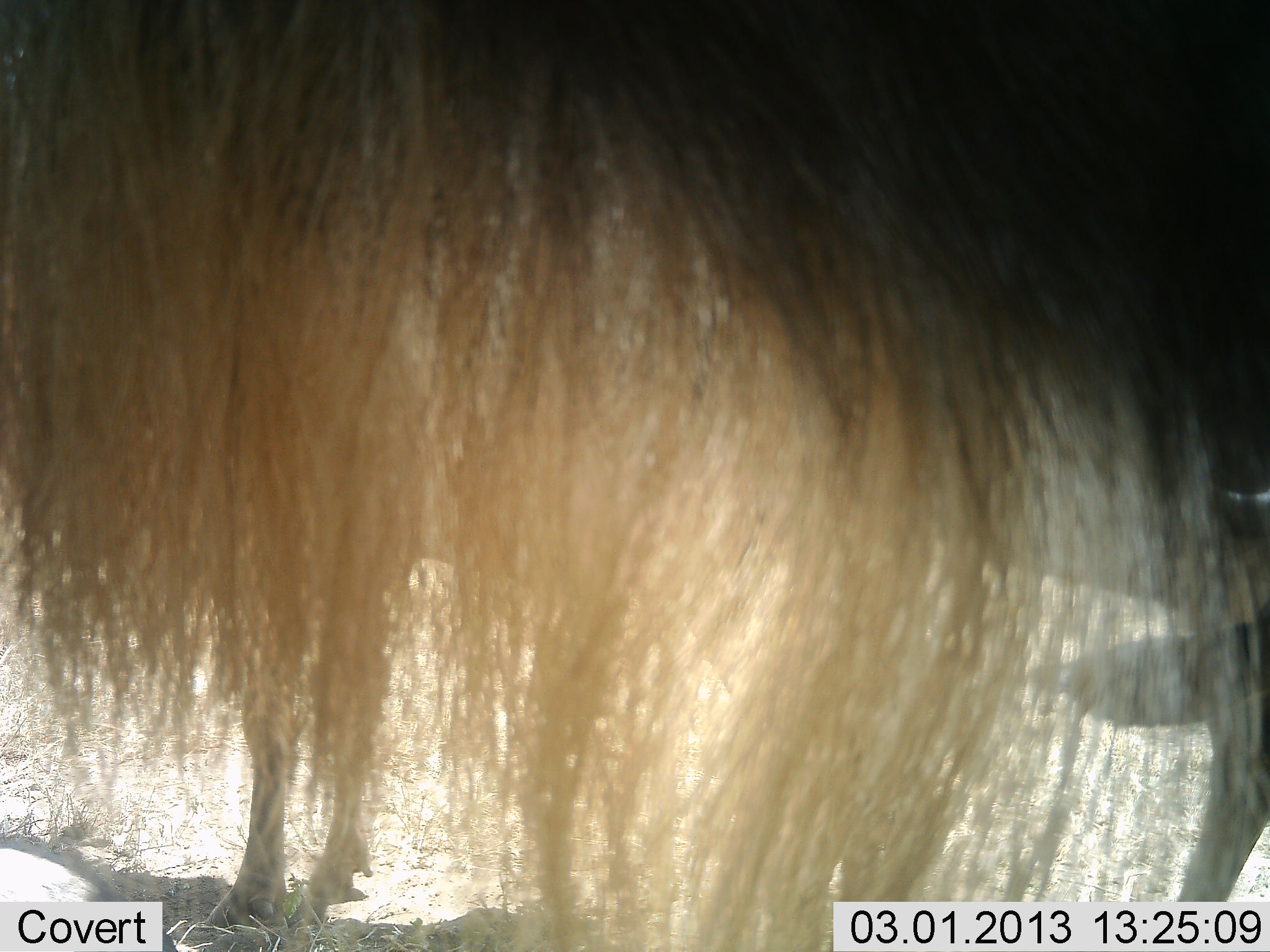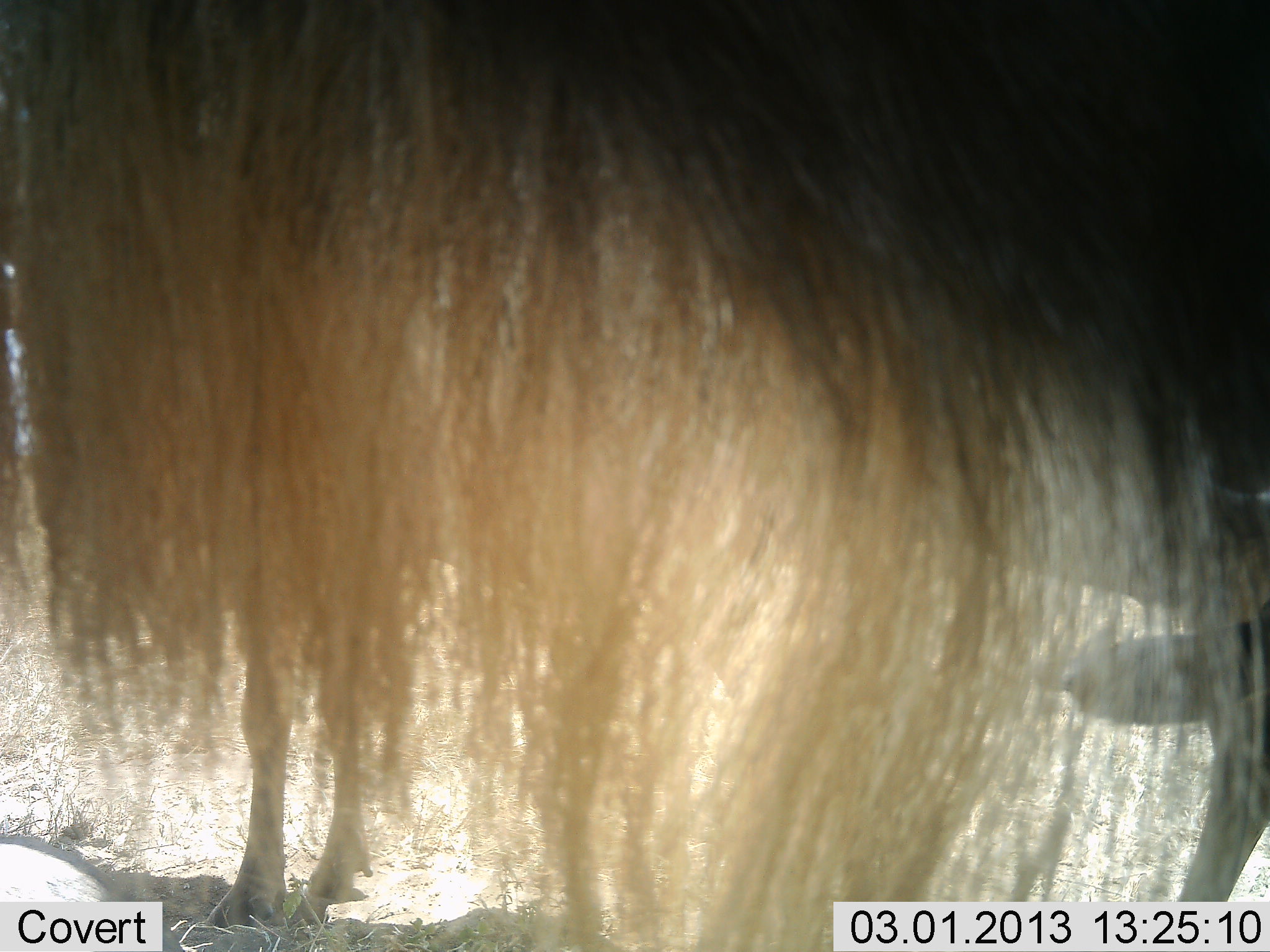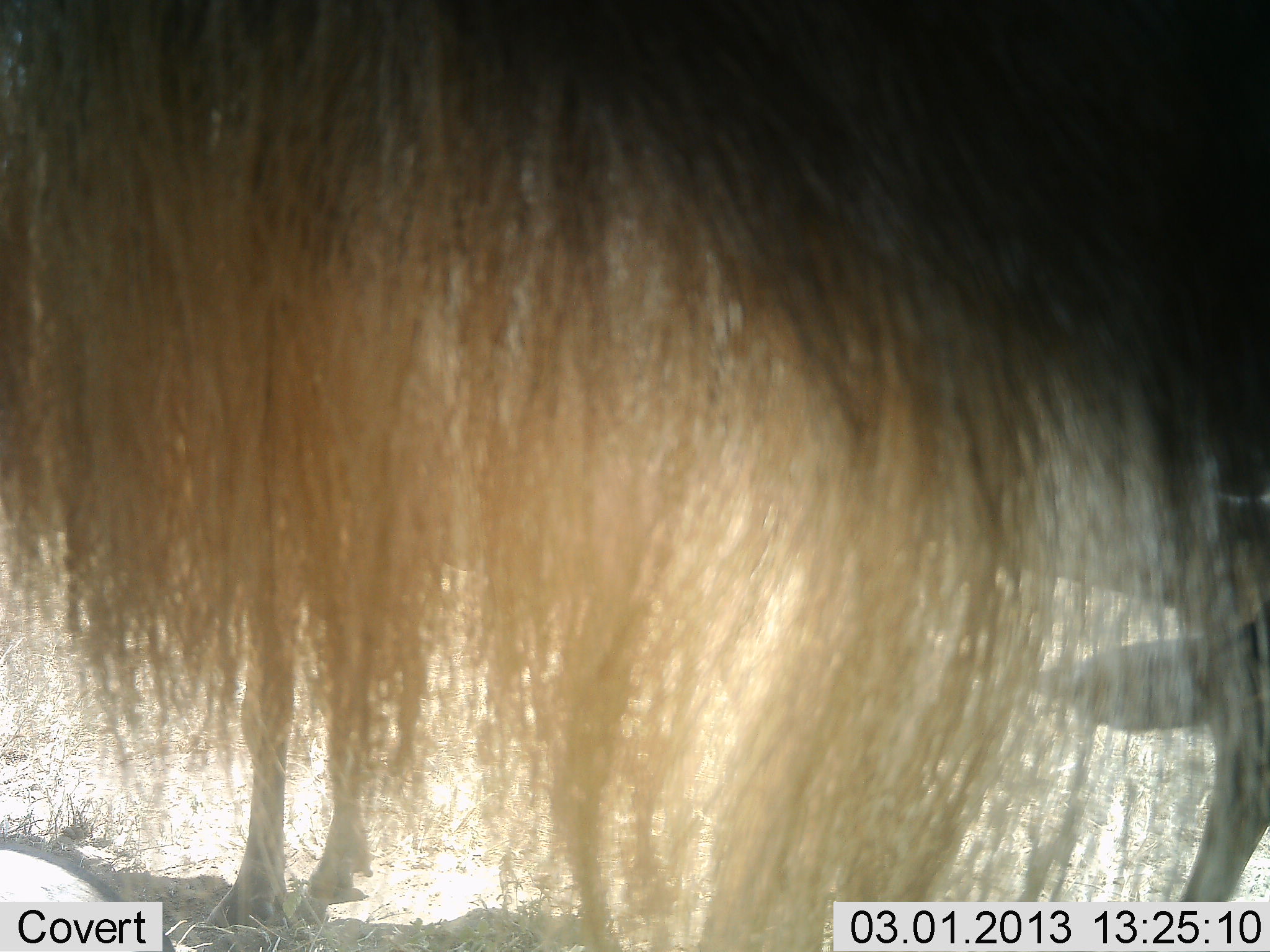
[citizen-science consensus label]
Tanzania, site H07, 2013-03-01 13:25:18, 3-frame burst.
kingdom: Animalia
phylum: Chordata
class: Mammalia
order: Artiodactyla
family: Bovidae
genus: Connochaetes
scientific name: Connochaetes taurinus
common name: blue wildebeest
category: wildebeest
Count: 2.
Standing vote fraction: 100%.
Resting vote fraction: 0%.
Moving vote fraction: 0%.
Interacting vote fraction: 0%.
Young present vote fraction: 0%.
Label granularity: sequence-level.